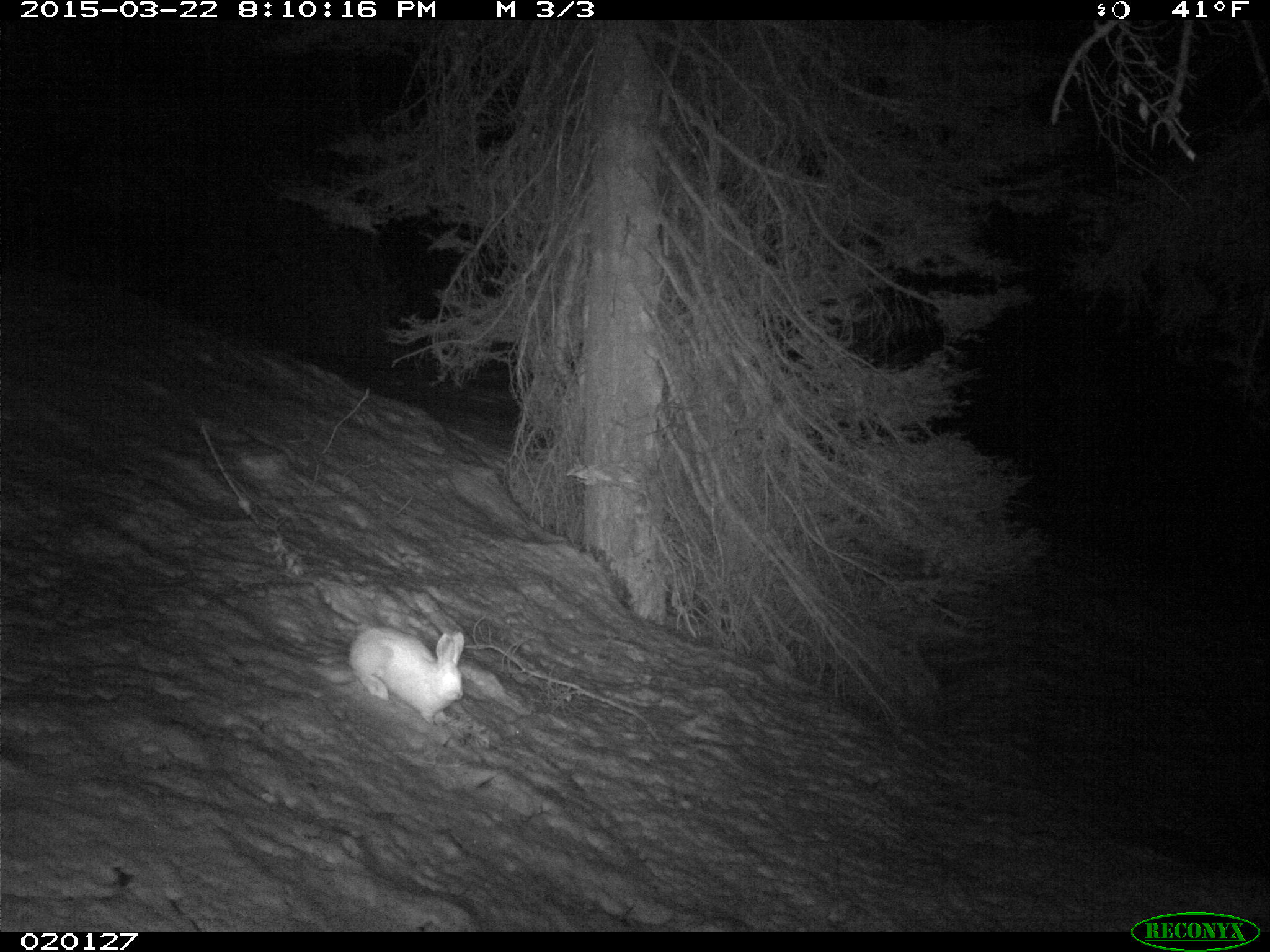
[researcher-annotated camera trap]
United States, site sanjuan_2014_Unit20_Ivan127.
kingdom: Animalia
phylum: Chordata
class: Mammalia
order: Lagomorpha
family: Leporidae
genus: Lepus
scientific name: Lepus americanus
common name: snowshoe hare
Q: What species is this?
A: Lepus americanus (snowshoe hare).